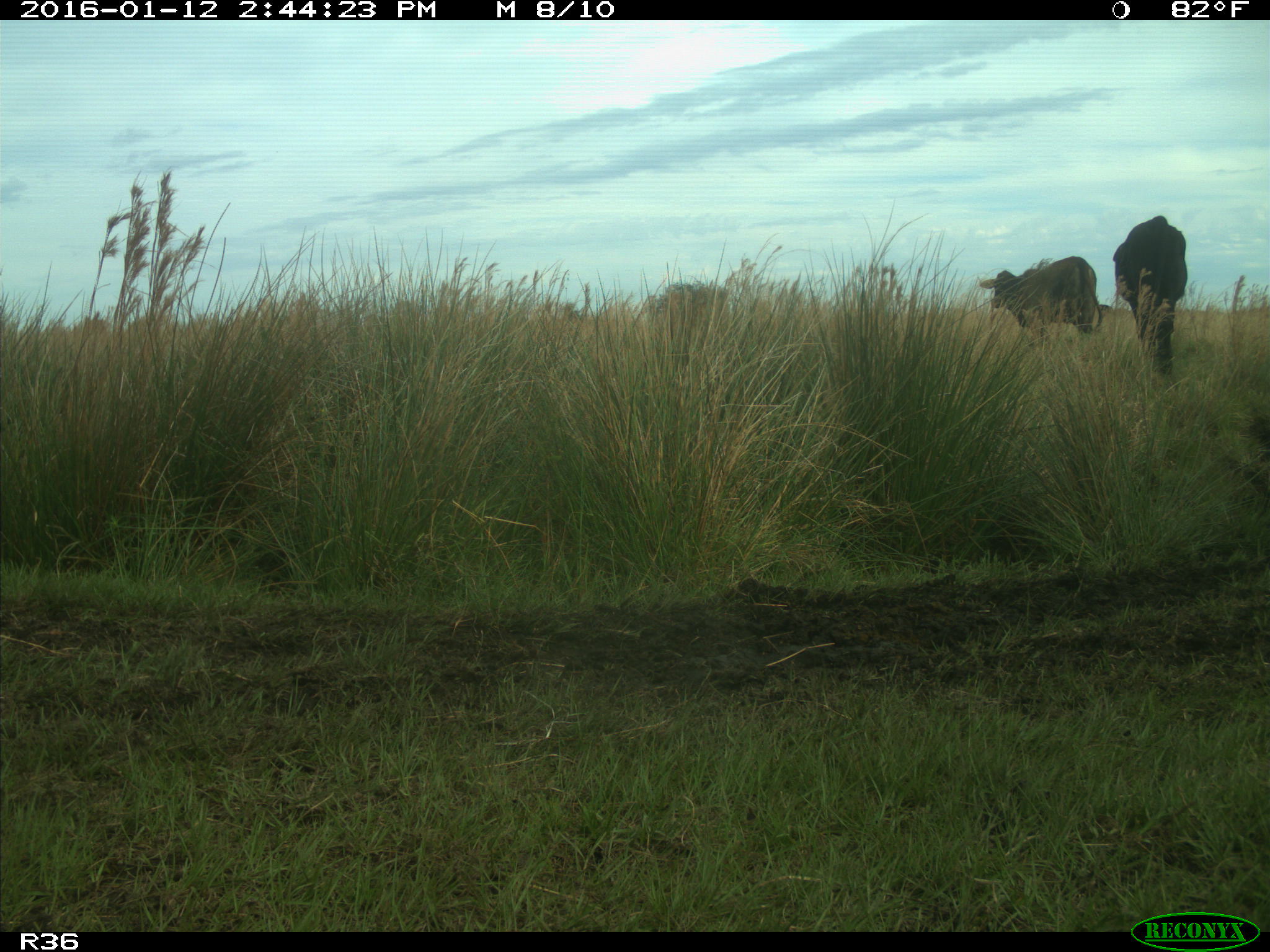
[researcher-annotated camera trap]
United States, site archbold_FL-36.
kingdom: Animalia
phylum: Chordata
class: Mammalia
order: Artiodactyla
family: Bovidae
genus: Bos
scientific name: Bos taurus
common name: domestic cow